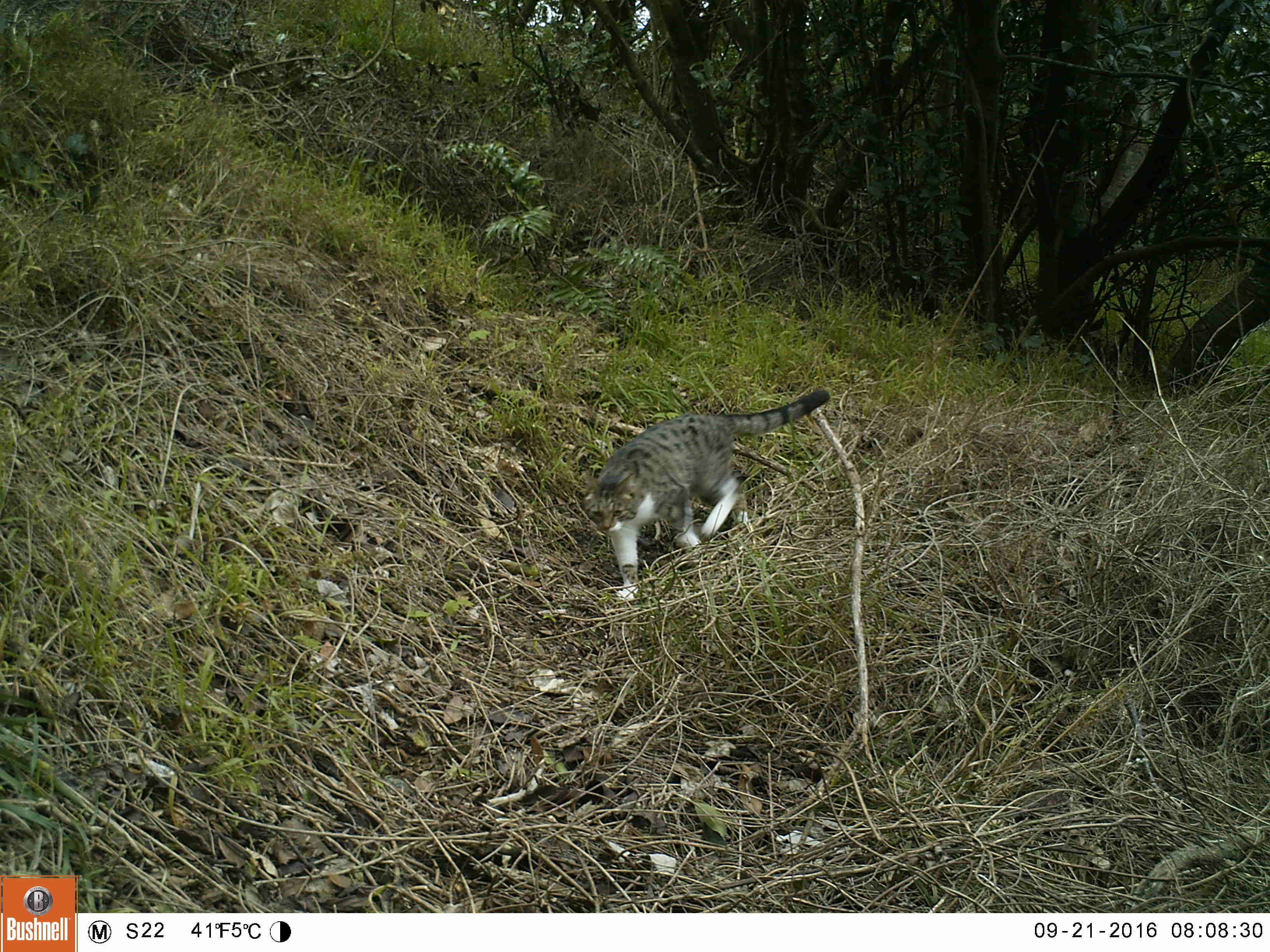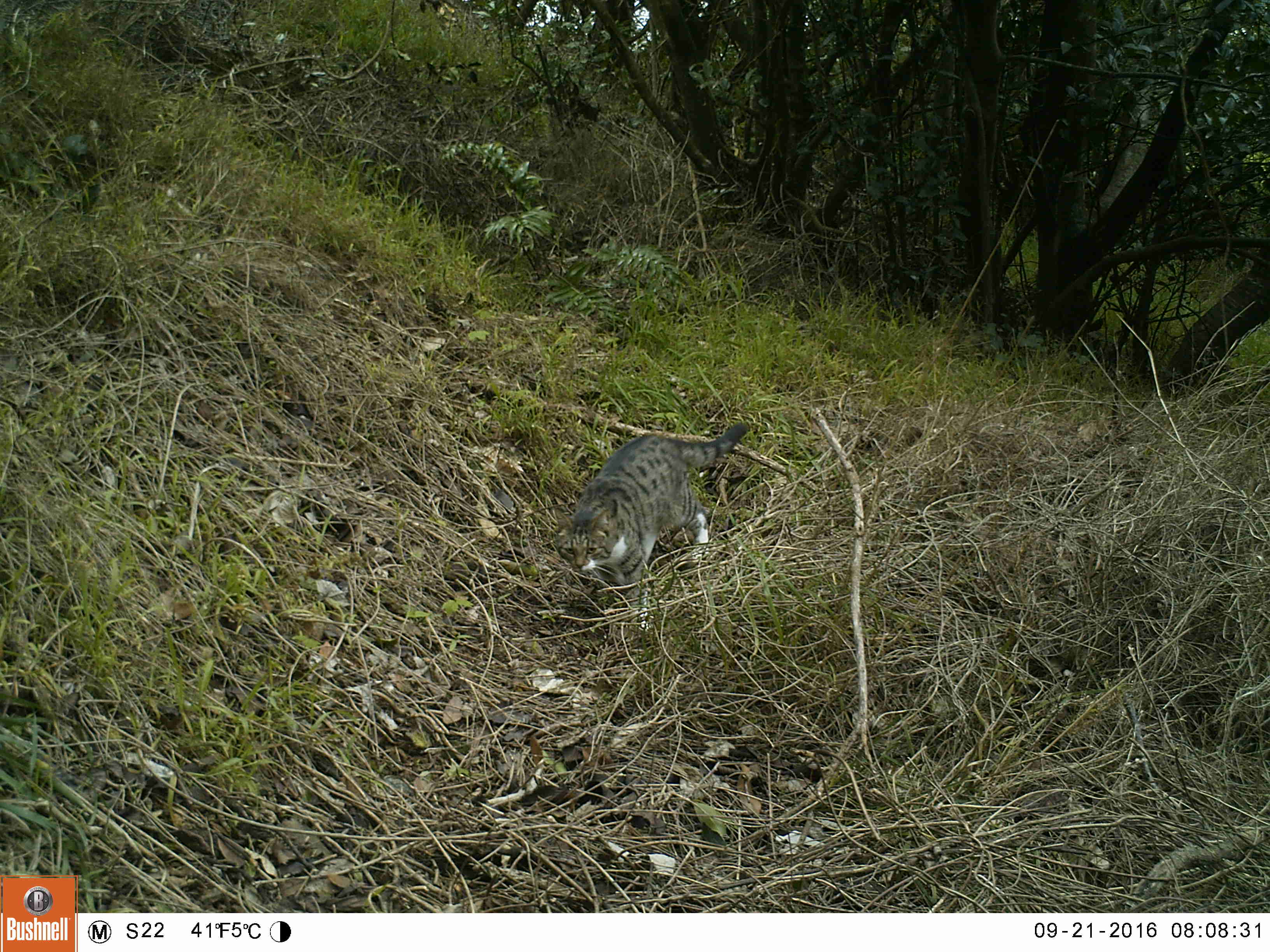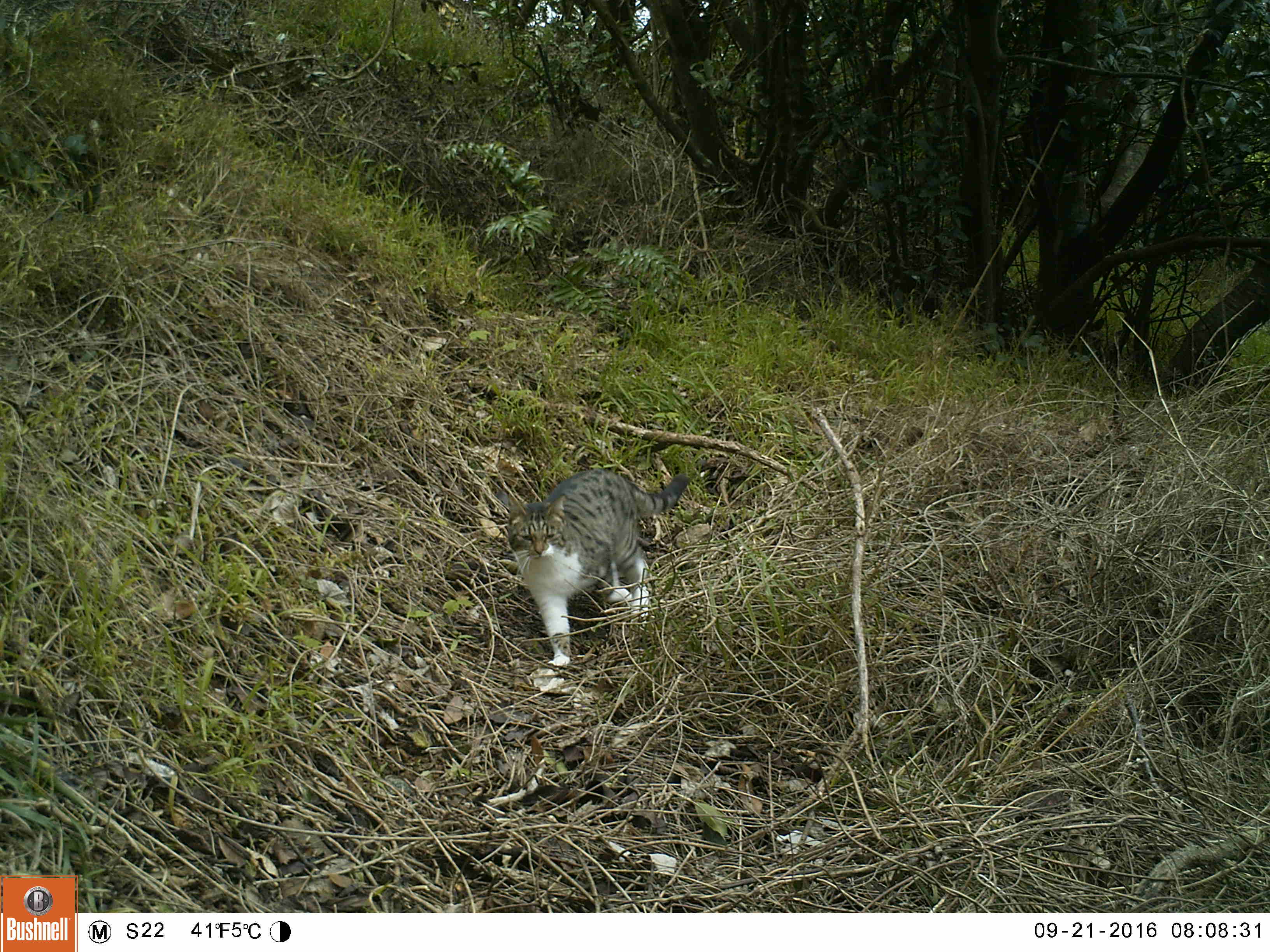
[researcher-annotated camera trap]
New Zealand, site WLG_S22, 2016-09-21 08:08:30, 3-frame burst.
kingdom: Animalia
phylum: Chordata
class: Mammalia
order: Carnivora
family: Felidae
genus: Felis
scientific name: Felis catus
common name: domestic cat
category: cat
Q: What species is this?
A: Cat (domestic cat) (Felis catus).